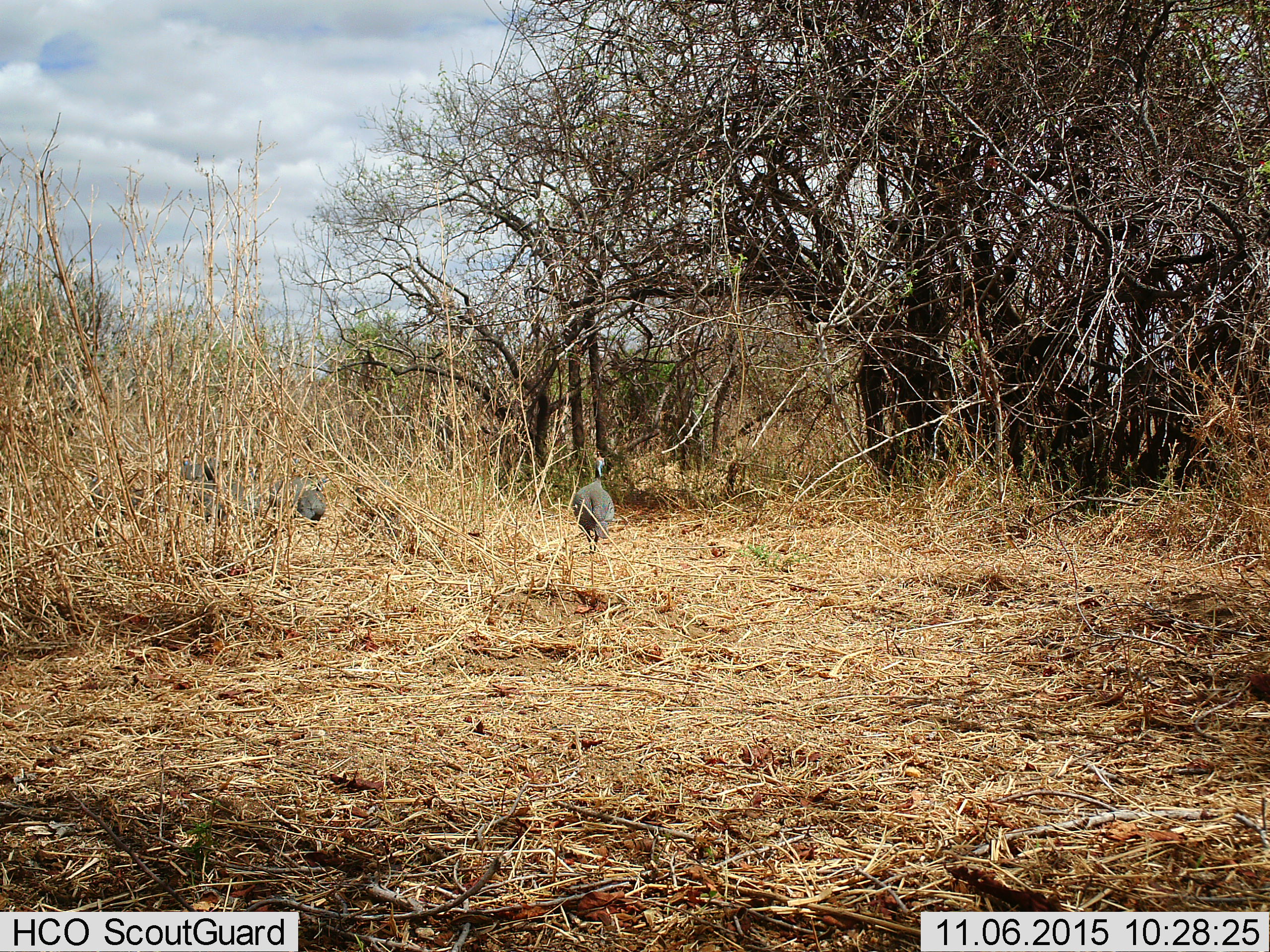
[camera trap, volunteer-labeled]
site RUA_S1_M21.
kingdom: Animalia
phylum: Chordata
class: Aves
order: Galliformes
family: Numididae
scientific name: Numididae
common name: guineafowl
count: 4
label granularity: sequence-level